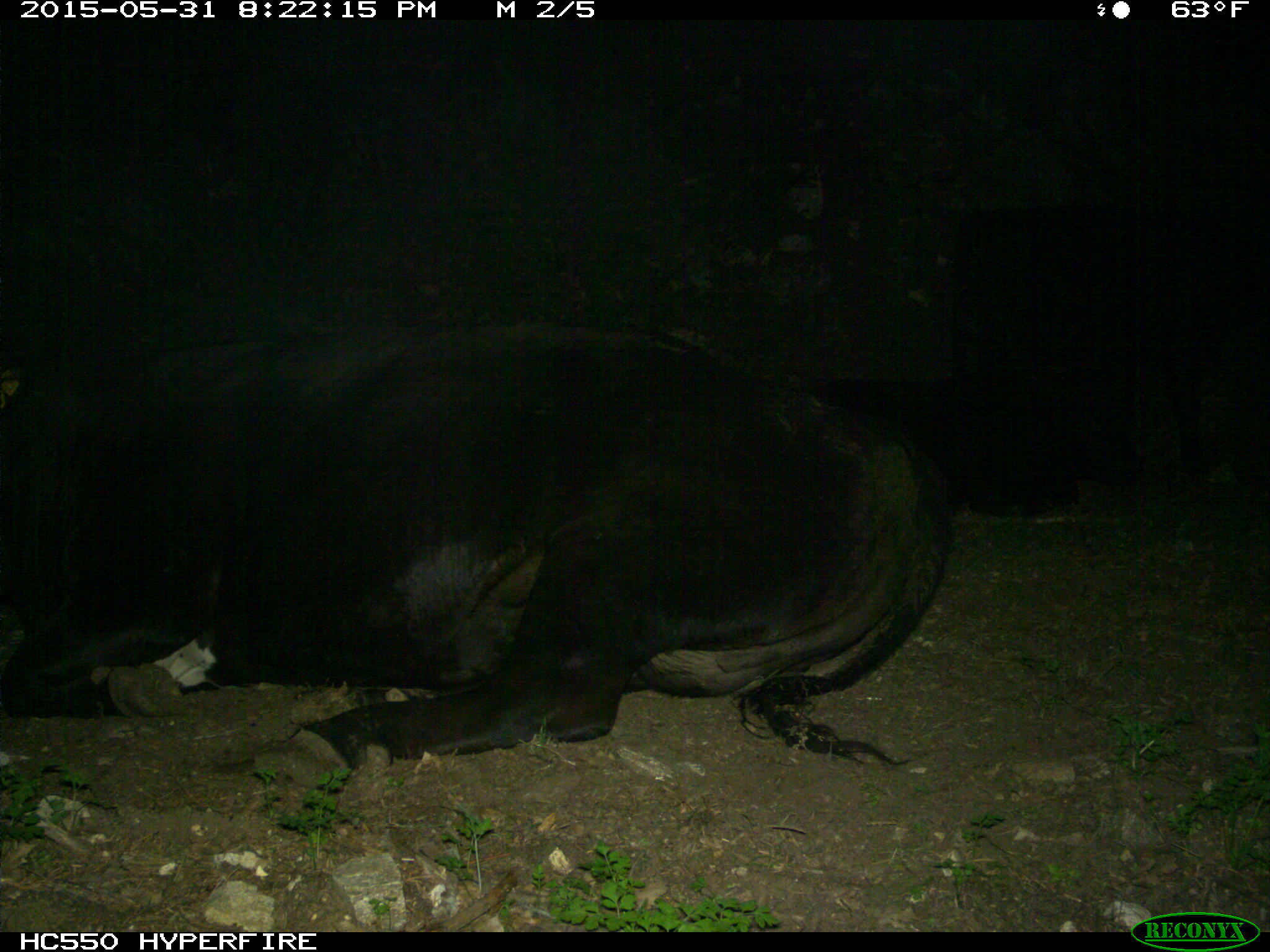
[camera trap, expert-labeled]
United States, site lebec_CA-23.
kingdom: Animalia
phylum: Chordata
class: Mammalia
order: Artiodactyla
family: Bovidae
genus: Bos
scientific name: Bos taurus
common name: domestic cow